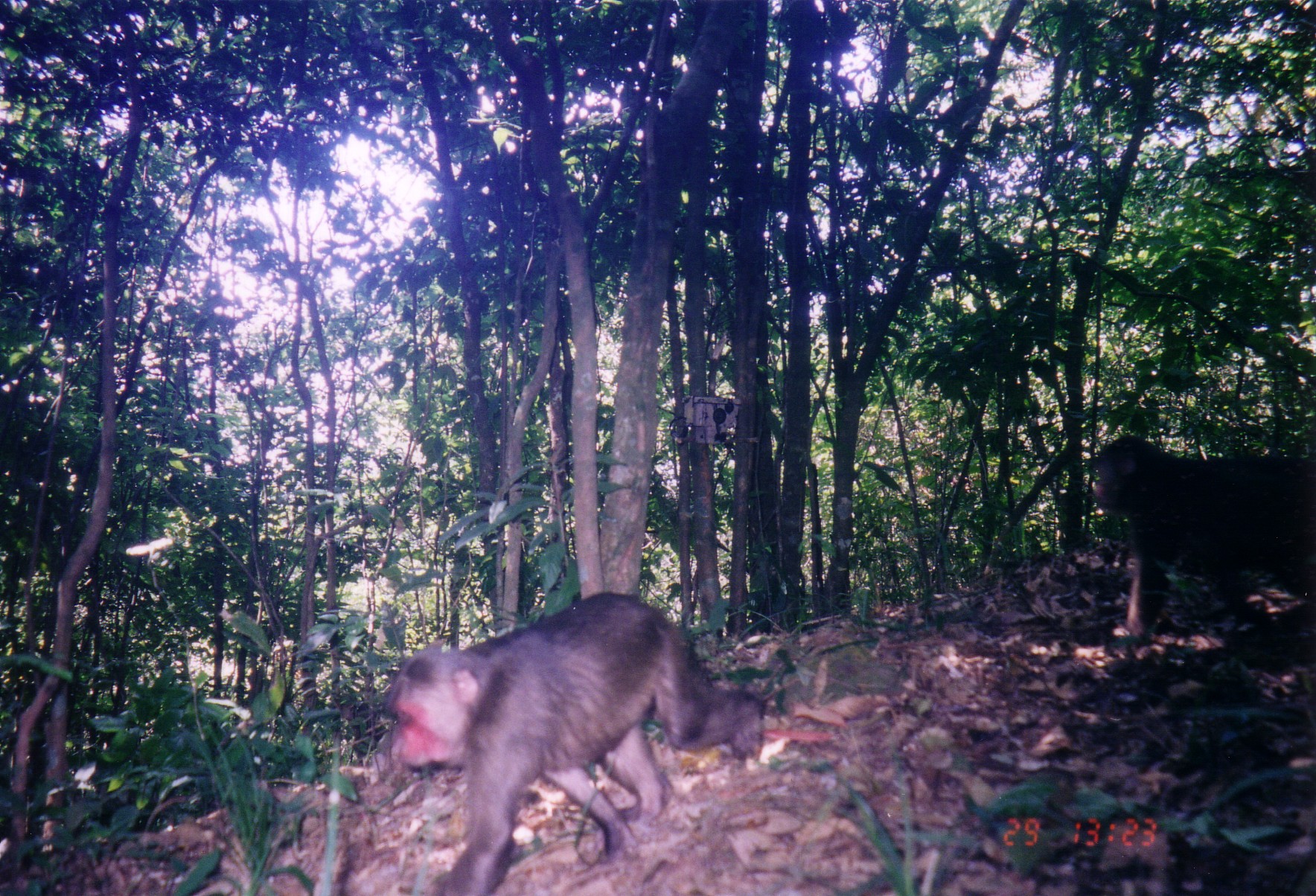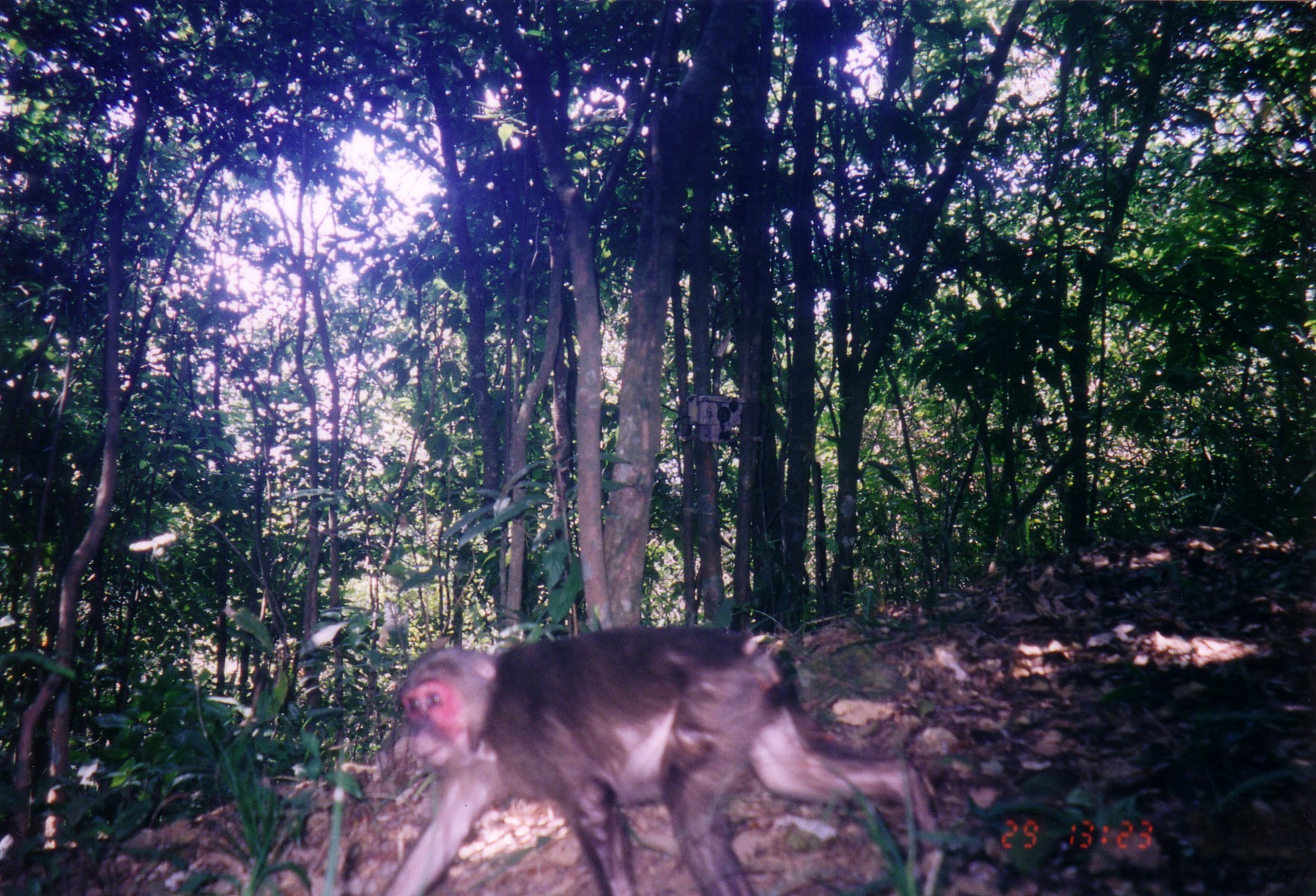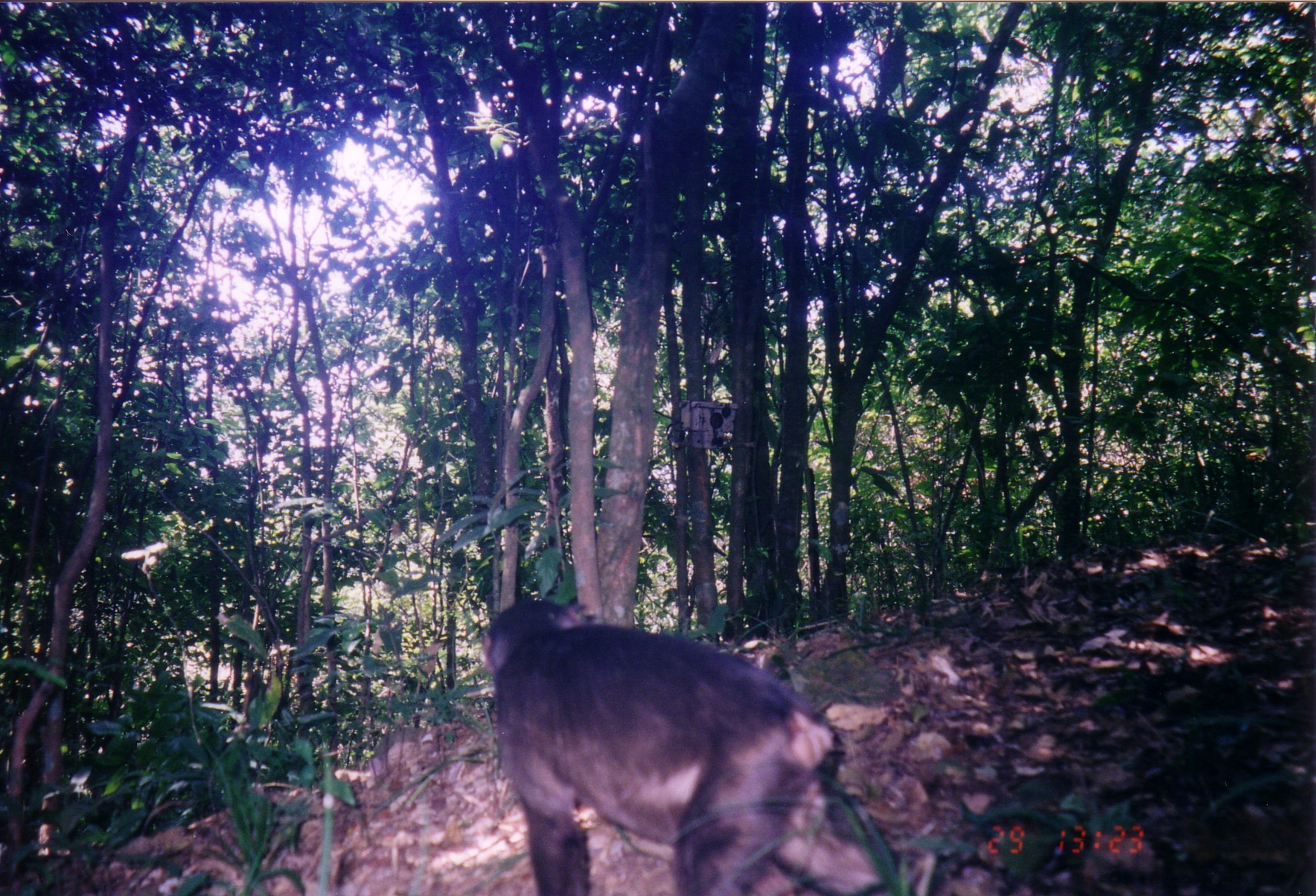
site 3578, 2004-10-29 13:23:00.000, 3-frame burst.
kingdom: Animalia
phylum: Chordata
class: Mammalia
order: Primates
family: Cercopithecidae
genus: Macaca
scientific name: Macaca arctoides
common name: stump-tailed macaque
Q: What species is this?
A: Macaca arctoides (stump-tailed macaque).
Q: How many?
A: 2.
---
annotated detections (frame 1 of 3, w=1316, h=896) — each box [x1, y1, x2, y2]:
macaca arctoides: [390, 590, 765, 895]; [1094, 436, 1316, 640]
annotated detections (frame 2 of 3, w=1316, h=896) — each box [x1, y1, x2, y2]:
macaca arctoides: [380, 618, 948, 895]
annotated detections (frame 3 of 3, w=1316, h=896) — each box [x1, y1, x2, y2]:
macaca arctoides: [479, 599, 905, 896]